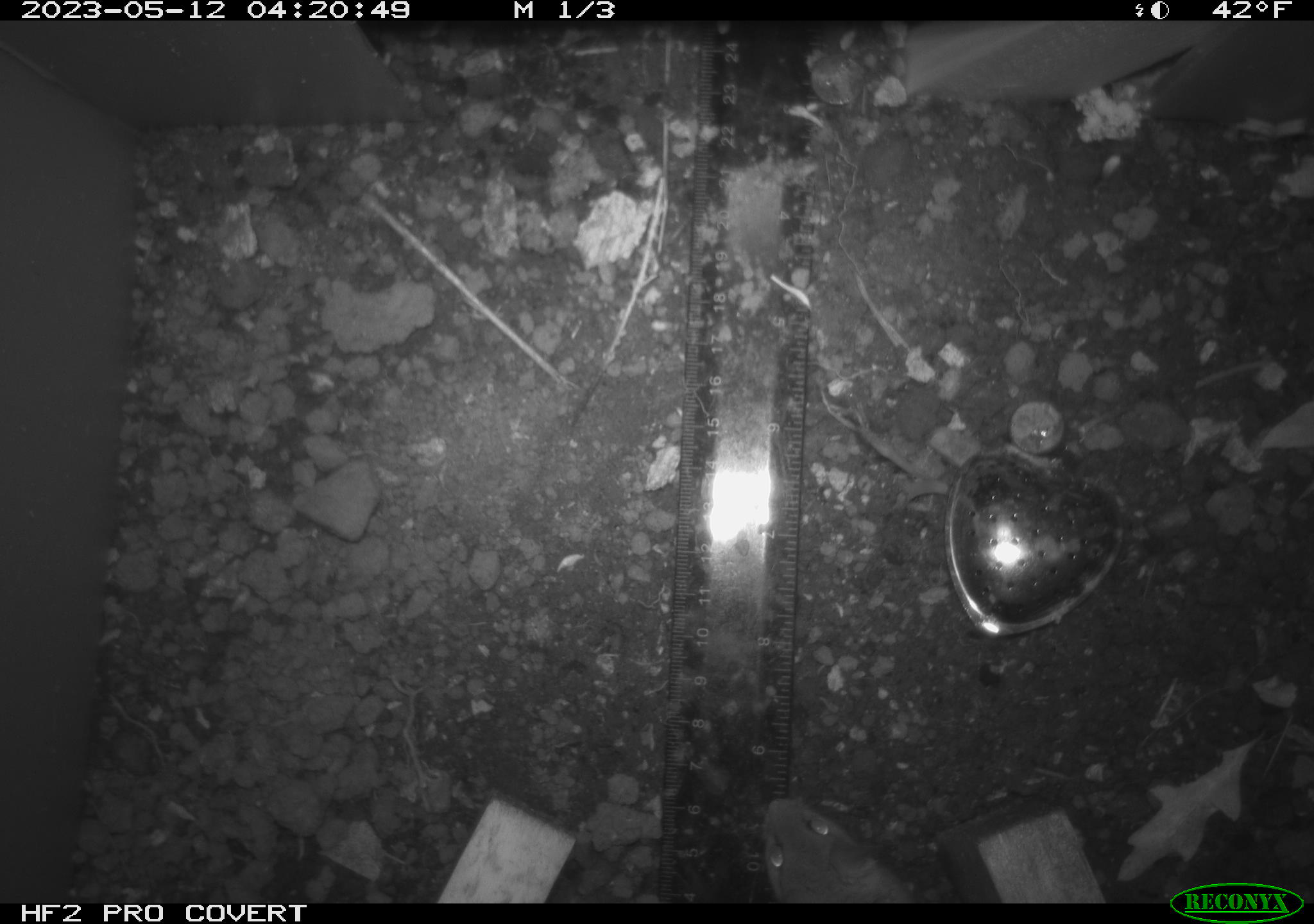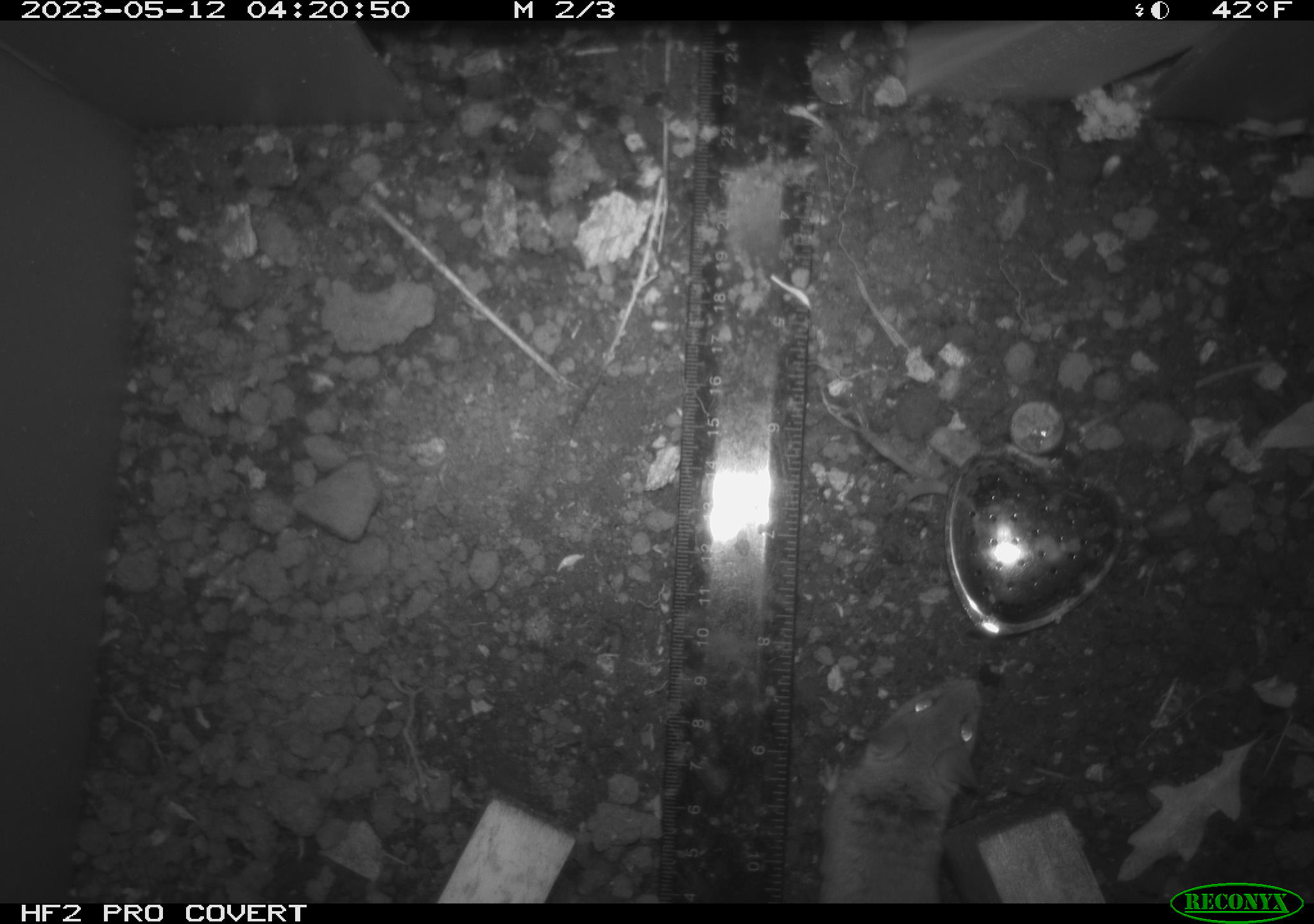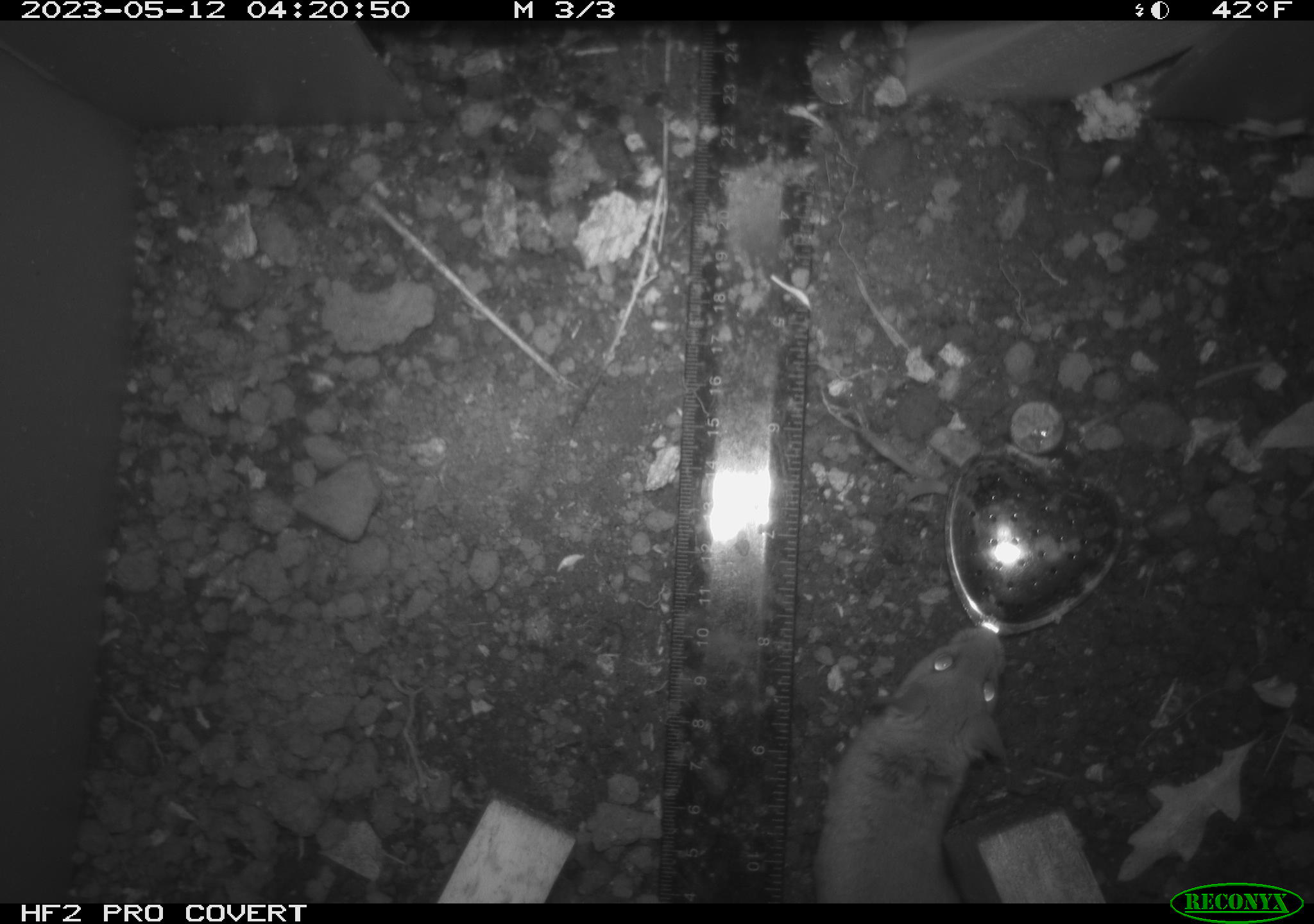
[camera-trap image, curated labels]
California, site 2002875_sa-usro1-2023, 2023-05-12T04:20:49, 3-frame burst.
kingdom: Animalia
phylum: Chordata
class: Mammalia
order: Rodentia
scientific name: Rodentia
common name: mouse species